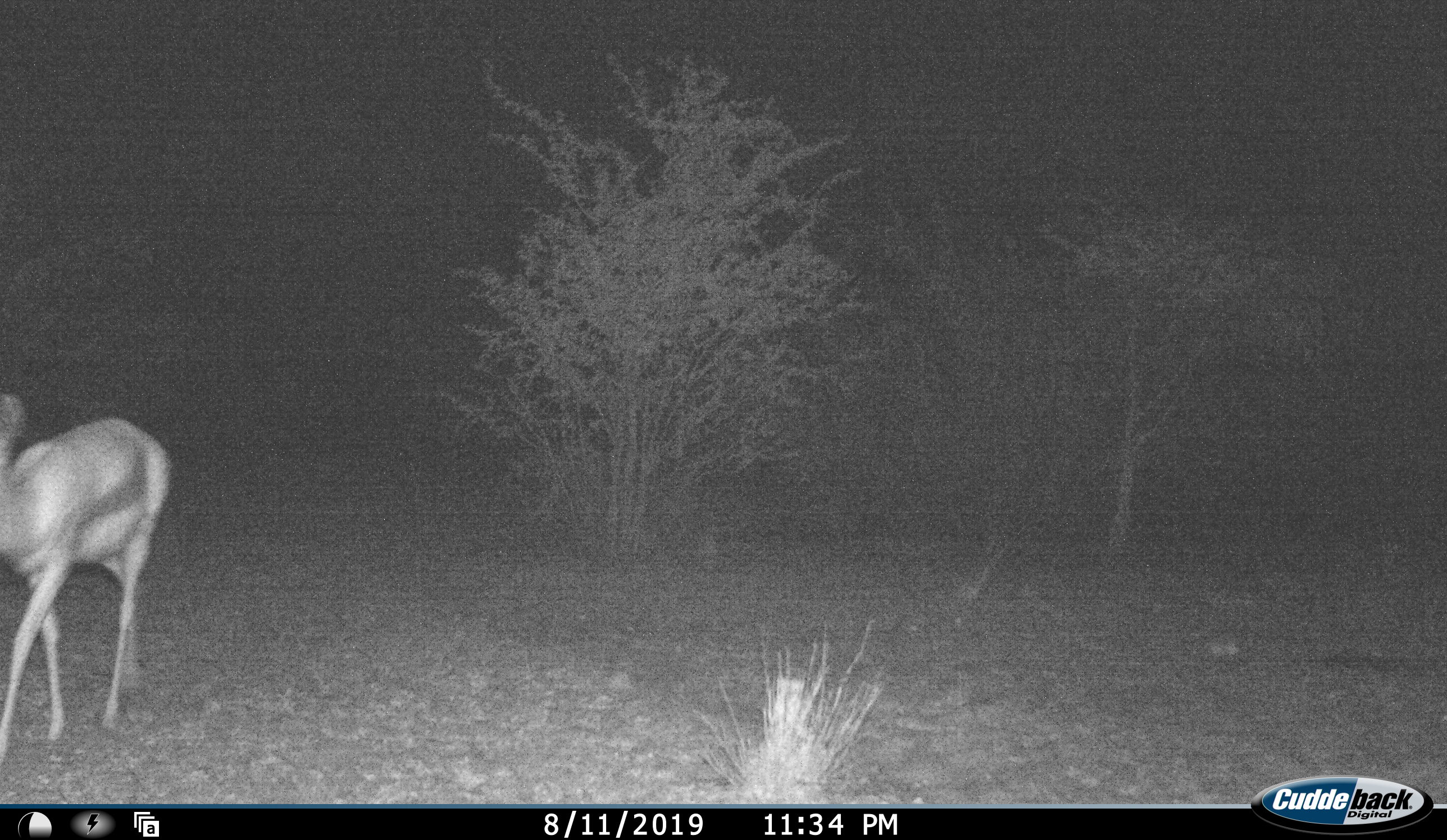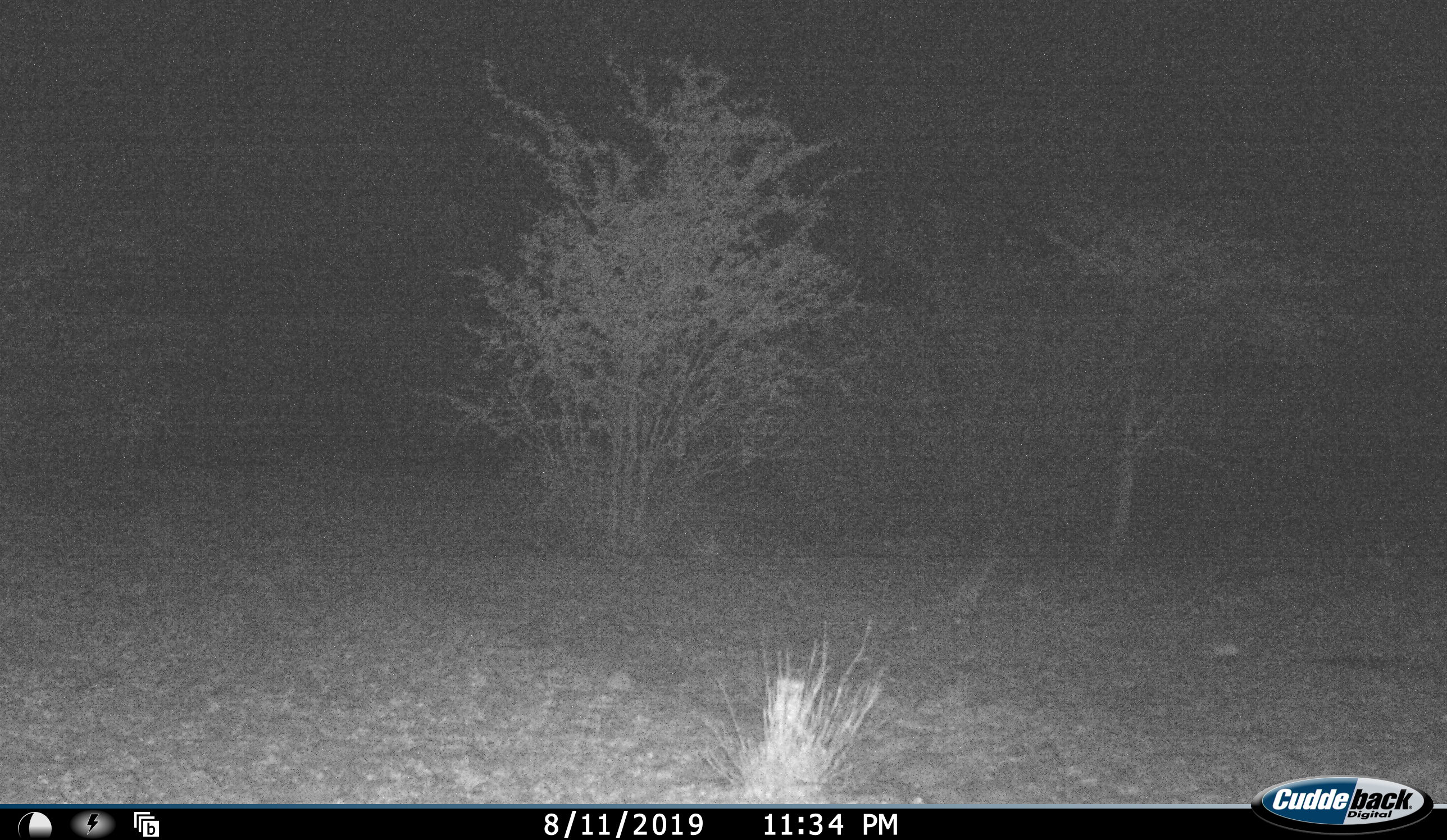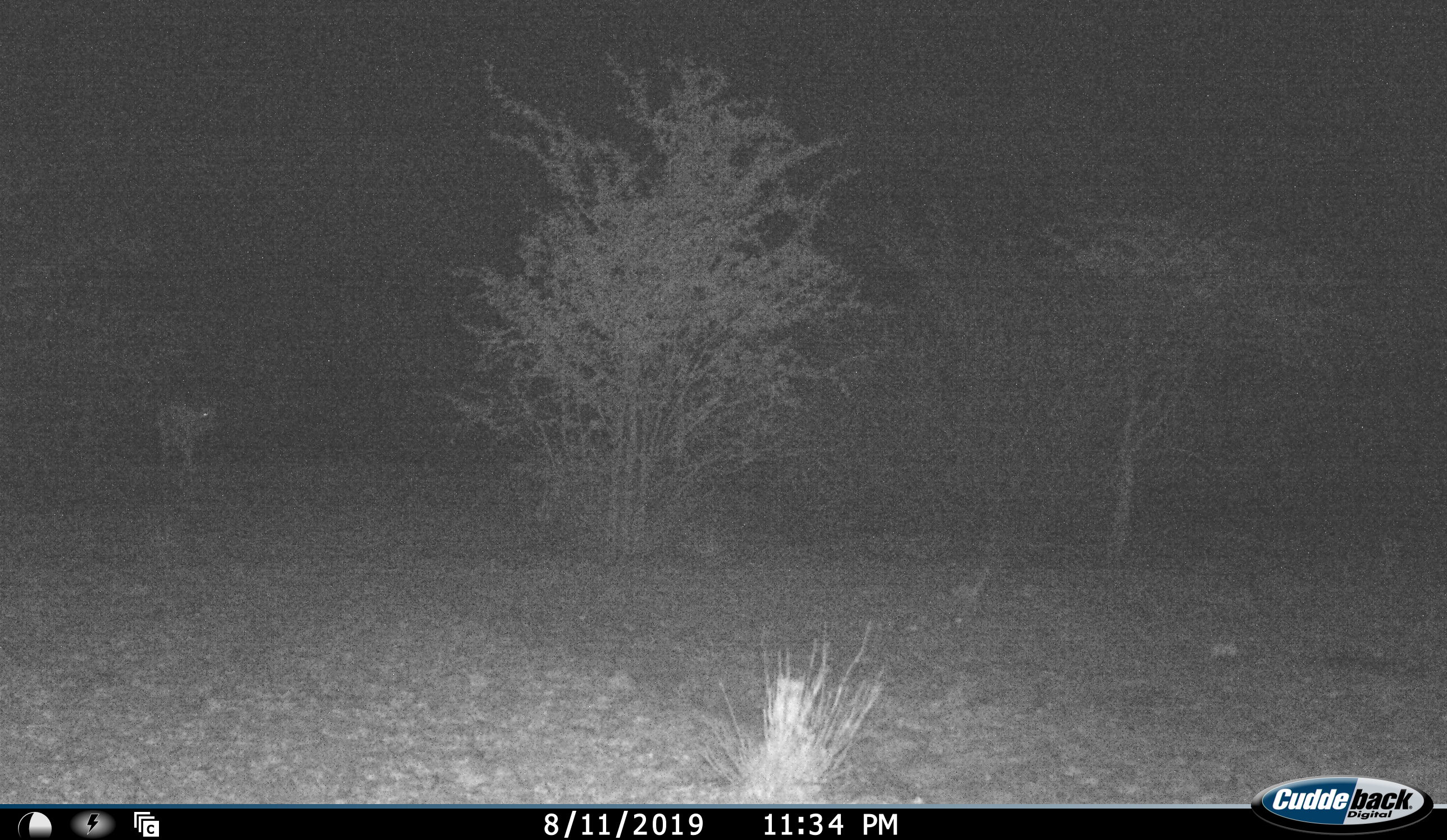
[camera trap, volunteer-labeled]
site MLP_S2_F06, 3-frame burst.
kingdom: Animalia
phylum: Chordata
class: Mammalia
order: Artiodactyla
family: Bovidae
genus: Antidorcas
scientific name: Antidorcas marsupialis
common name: springbok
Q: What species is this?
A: Springbok (Antidorcas marsupialis).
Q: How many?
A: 1.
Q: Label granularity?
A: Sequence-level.